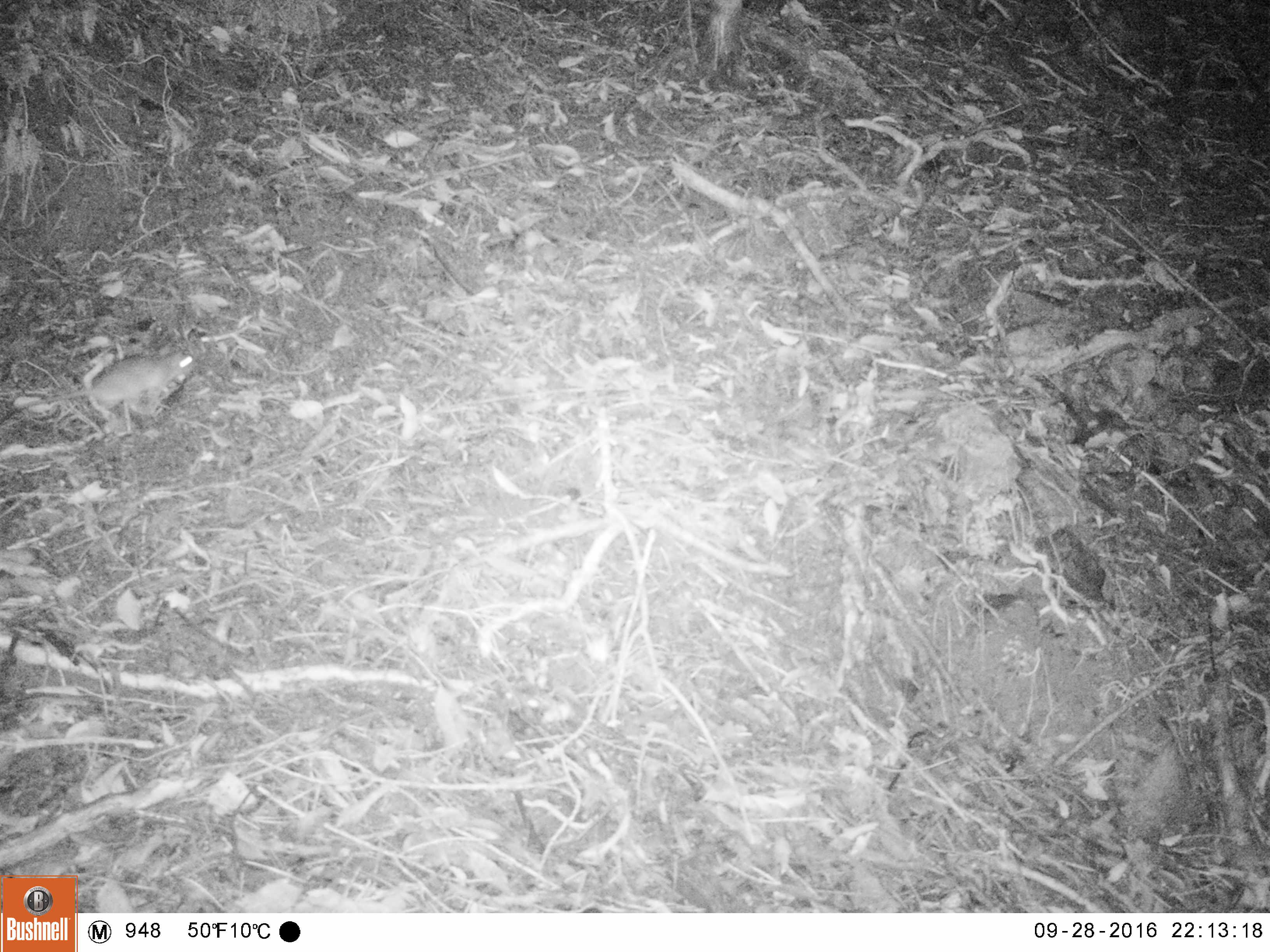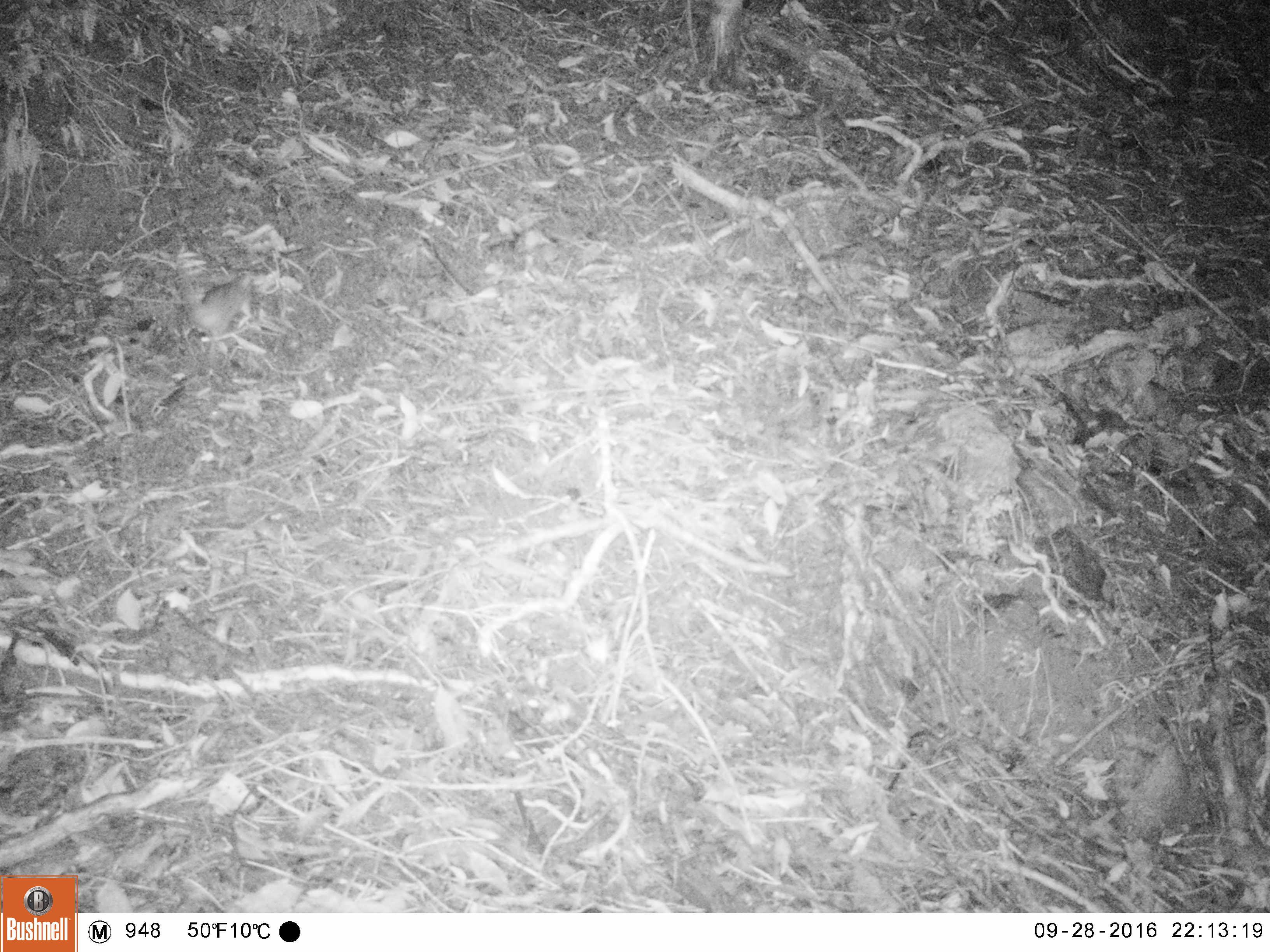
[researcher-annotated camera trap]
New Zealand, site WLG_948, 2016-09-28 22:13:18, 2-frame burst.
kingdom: Animalia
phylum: Chordata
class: Mammalia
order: Rodentia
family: Muridae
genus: Rattus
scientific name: Rattus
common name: rat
Rat (Rattus).